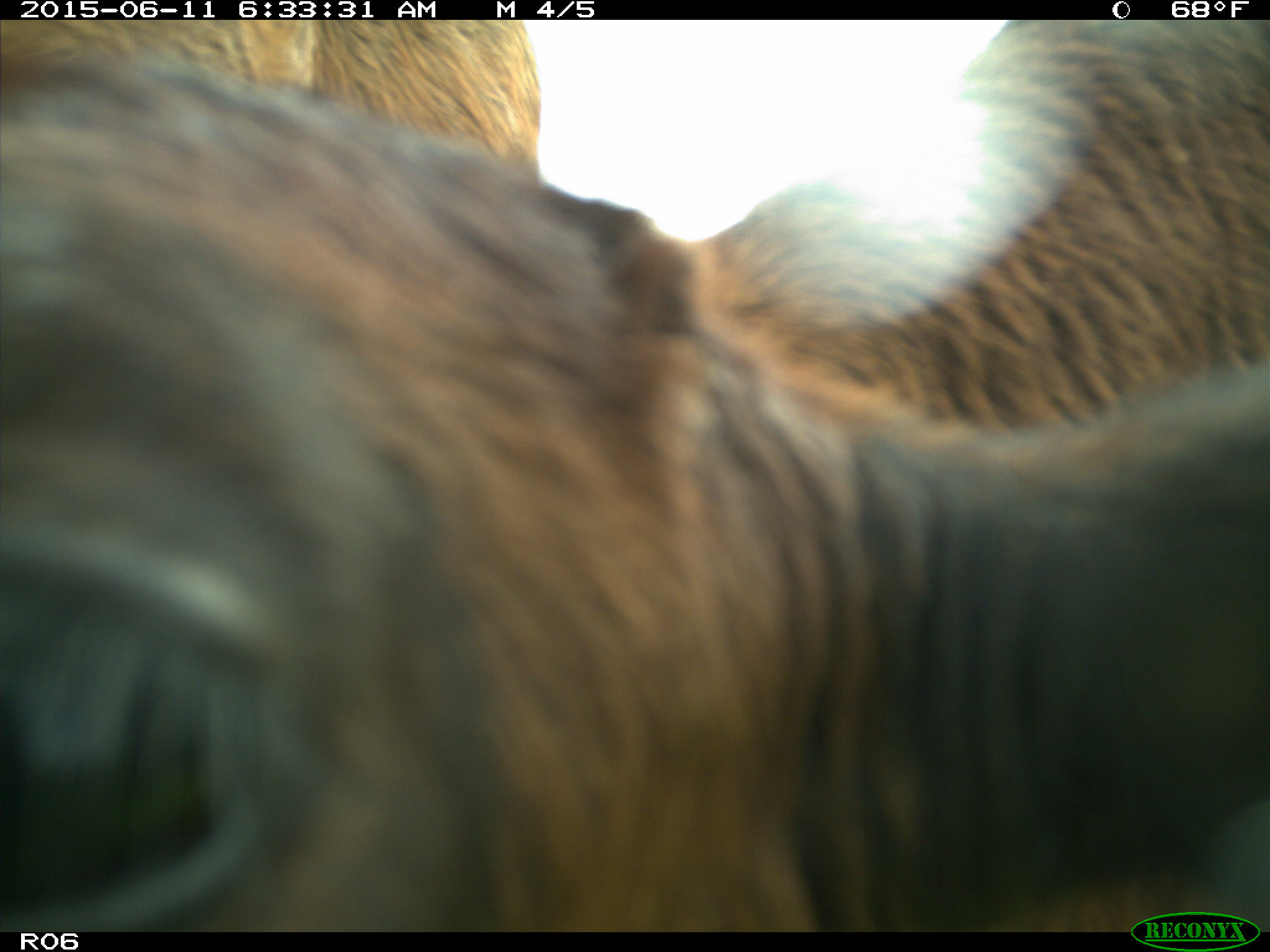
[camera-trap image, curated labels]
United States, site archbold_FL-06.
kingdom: Animalia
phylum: Chordata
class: Mammalia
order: Artiodactyla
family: Bovidae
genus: Bos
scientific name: Bos taurus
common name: domestic cow